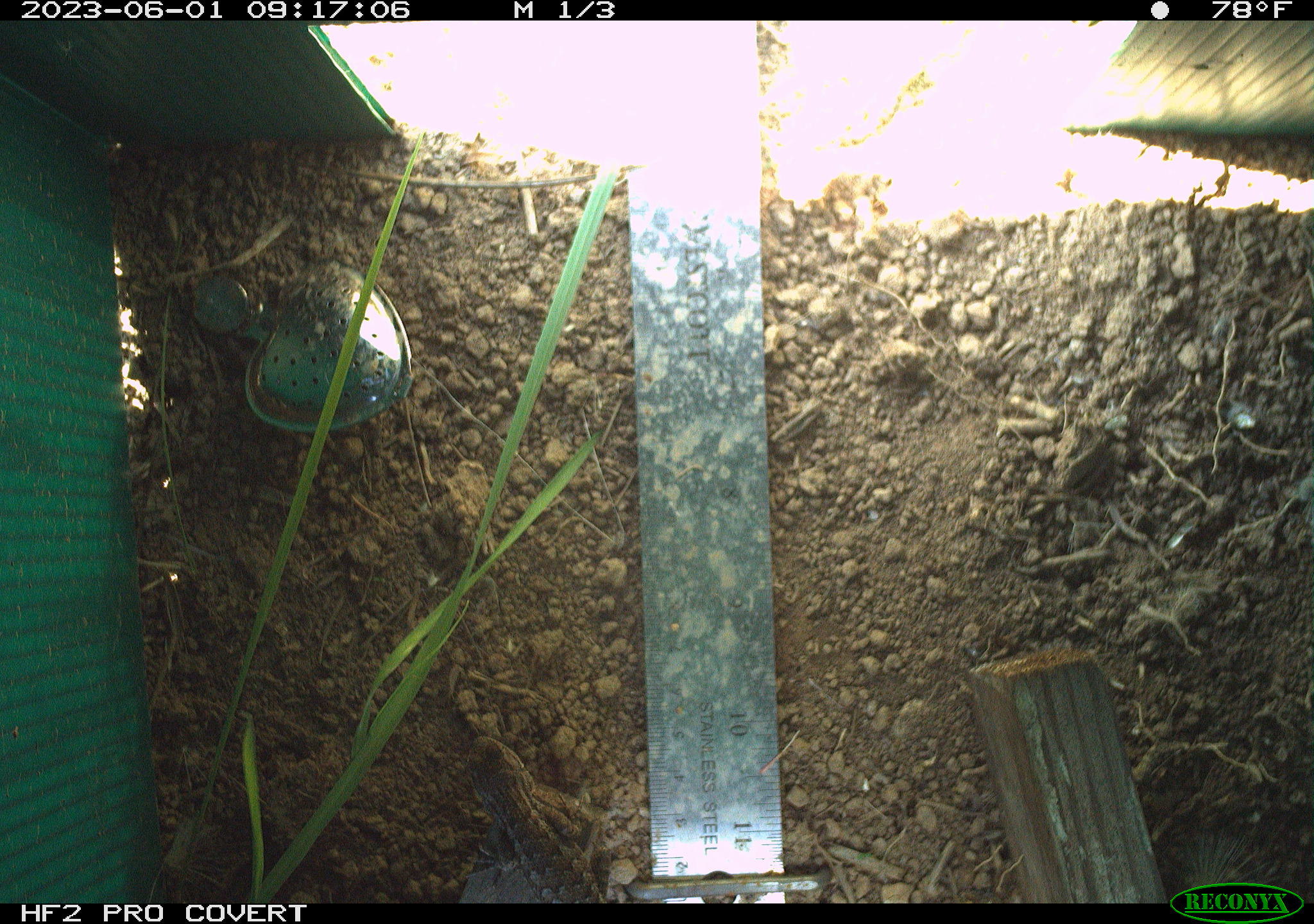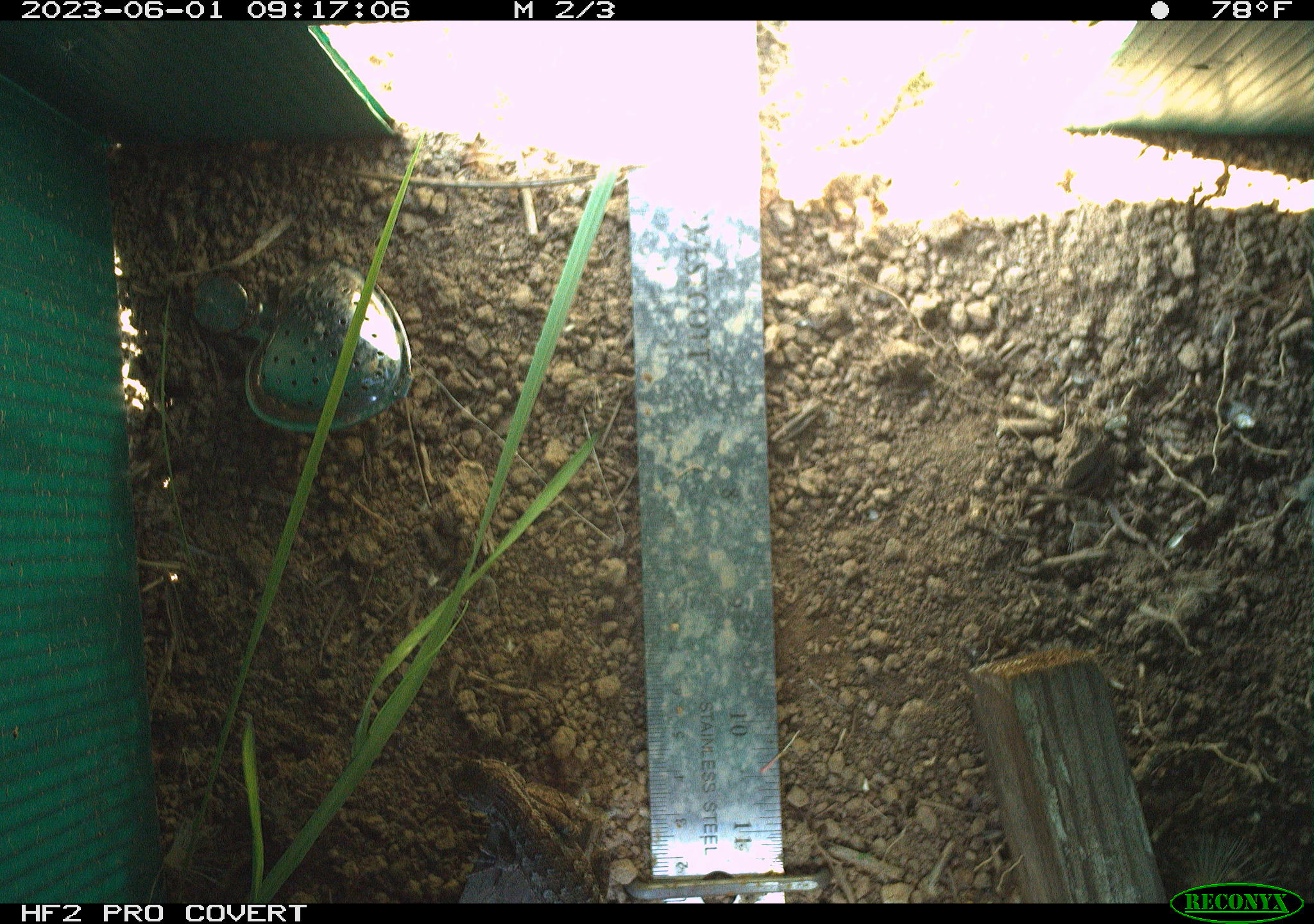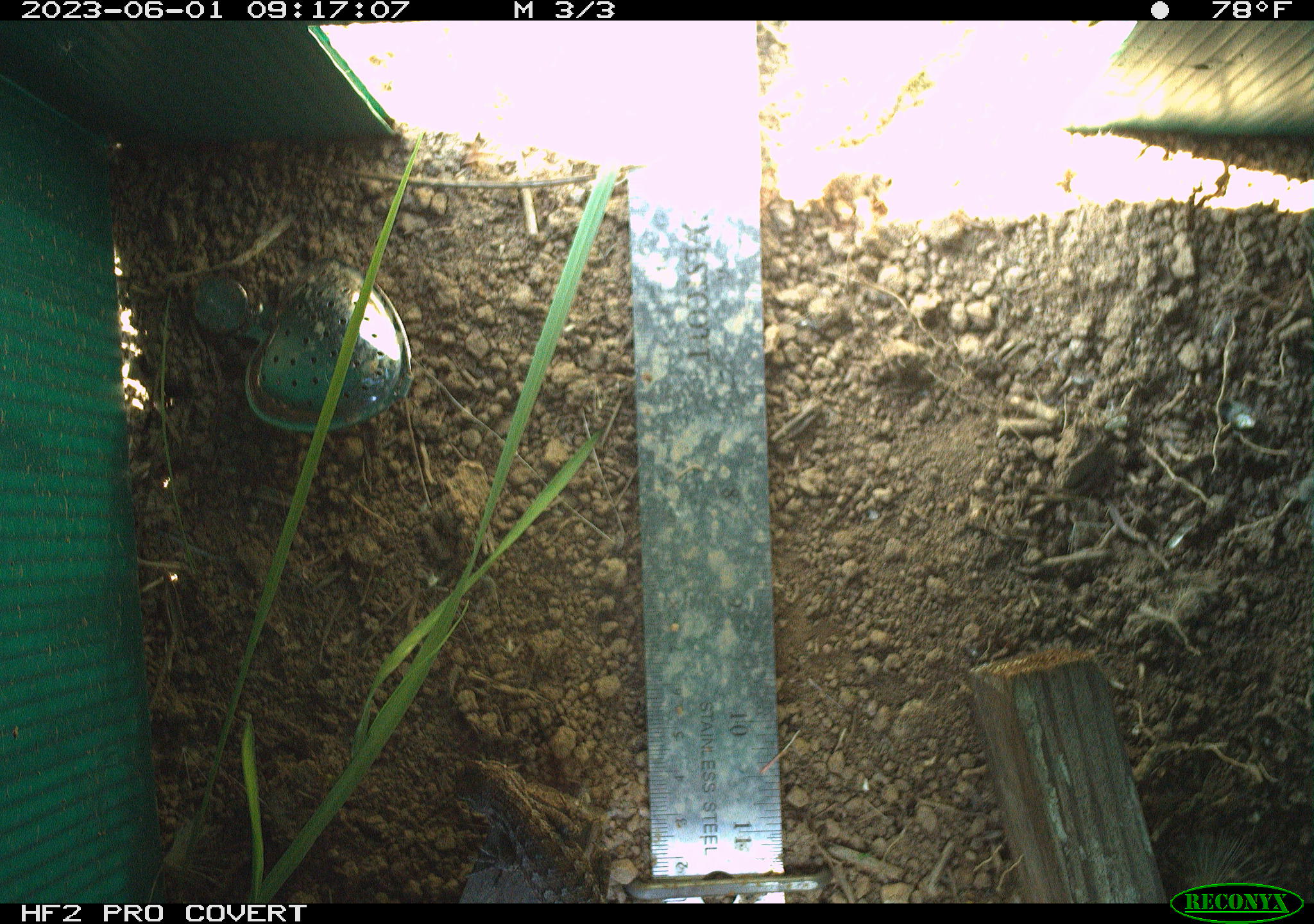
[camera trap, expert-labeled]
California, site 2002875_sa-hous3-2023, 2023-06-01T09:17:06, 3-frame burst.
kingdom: Animalia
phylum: Chordata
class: Reptilia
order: Squamata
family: Phrynosomatidae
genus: Sceloporus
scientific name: Sceloporus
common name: spiny lizards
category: sceloporus species